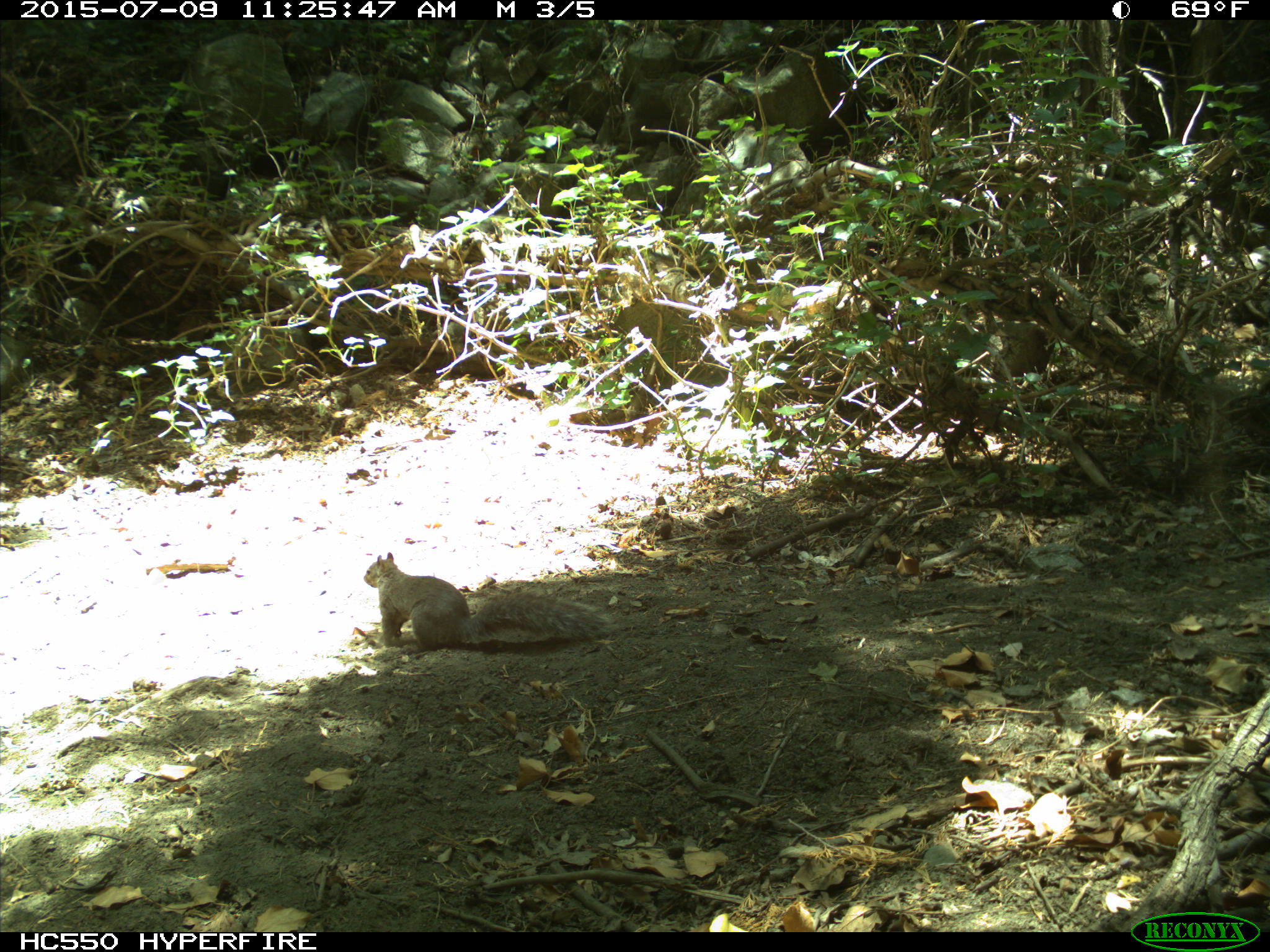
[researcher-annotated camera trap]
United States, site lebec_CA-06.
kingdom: Animalia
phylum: Chordata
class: Mammalia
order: Rodentia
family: Sciuridae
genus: Sciurus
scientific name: Sciurus carolinensis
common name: eastern gray squirrel